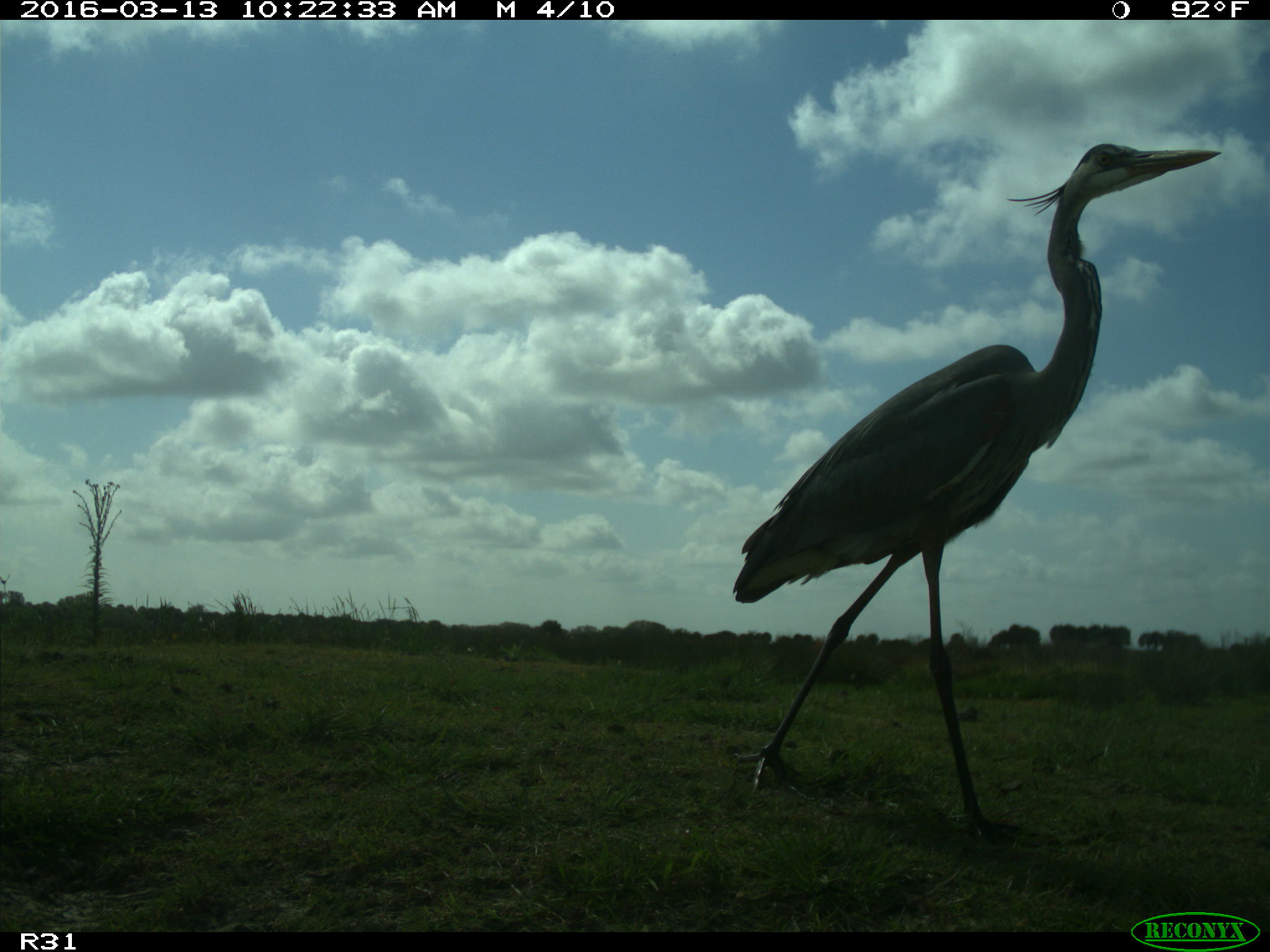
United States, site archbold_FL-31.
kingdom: Animalia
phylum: Chordata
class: Aves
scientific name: Aves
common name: birds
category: unidentified bird